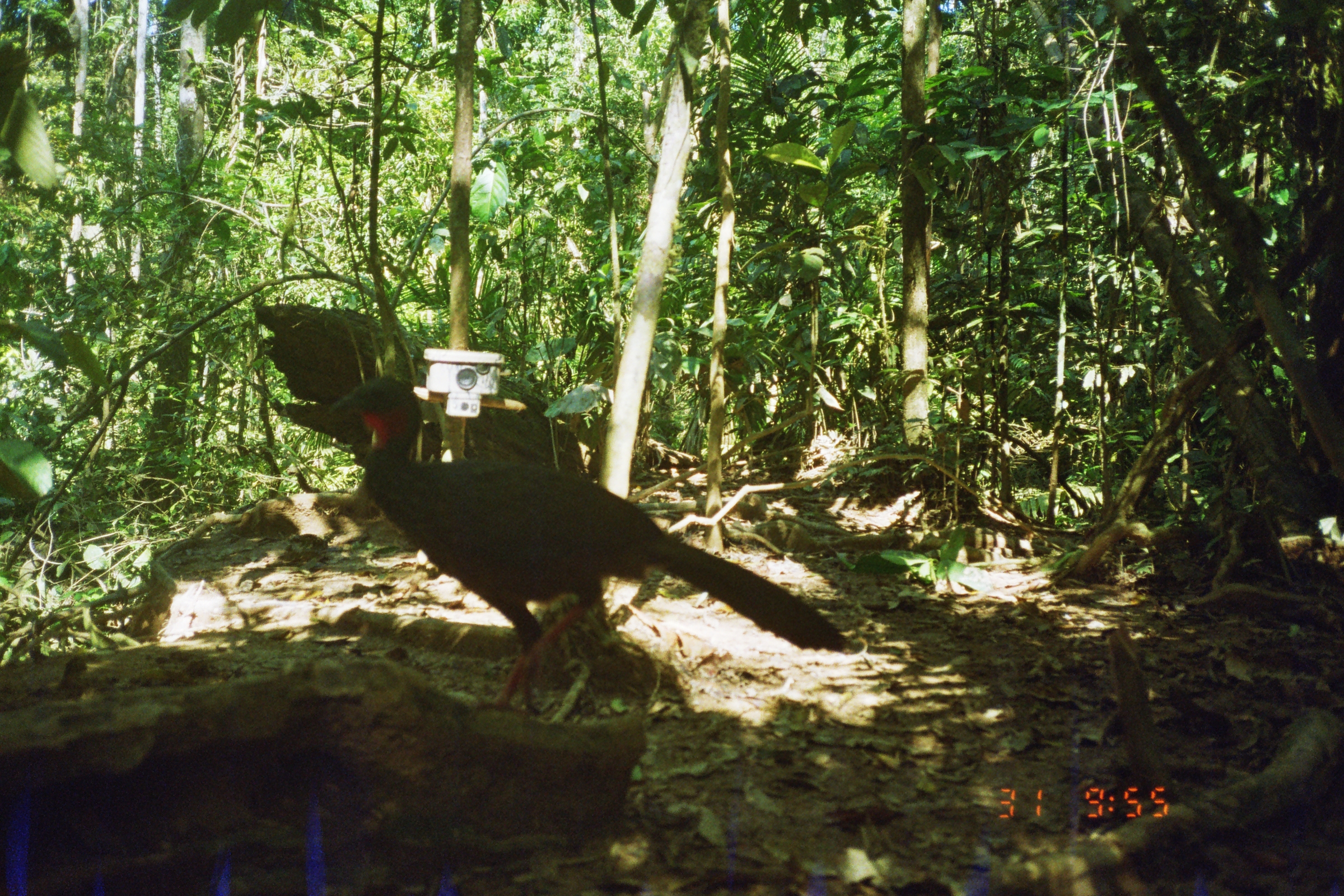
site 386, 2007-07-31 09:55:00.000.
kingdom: Animalia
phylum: Chordata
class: Aves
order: Galliformes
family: Cracidae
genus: Penelope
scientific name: Penelope jacquacu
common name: spix's guan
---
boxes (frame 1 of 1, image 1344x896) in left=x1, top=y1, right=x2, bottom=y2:
penelope jacquacu: left=326, top=374, right=857, bottom=718